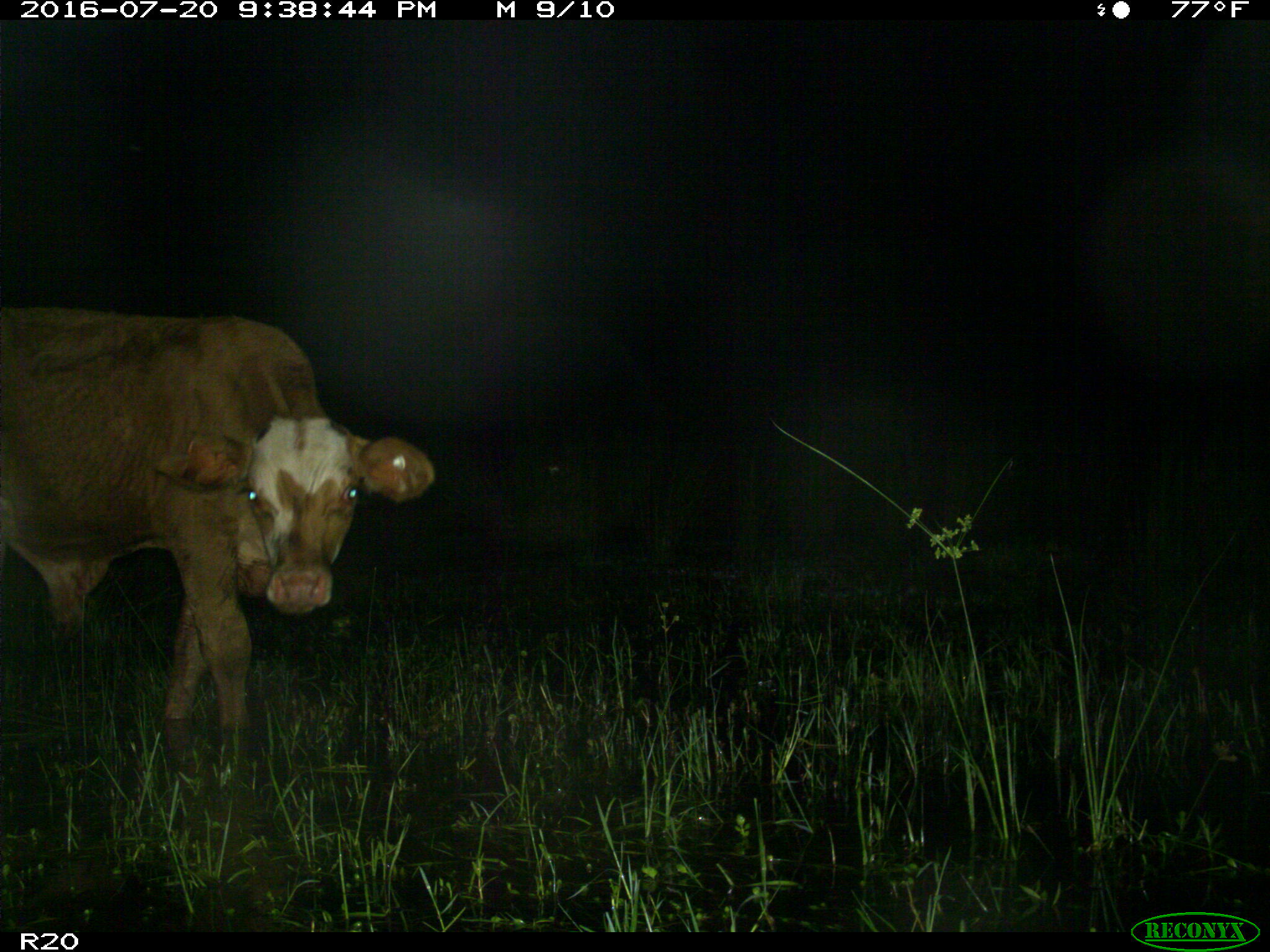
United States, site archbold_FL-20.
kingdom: Animalia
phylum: Chordata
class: Mammalia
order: Artiodactyla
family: Bovidae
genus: Bos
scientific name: Bos taurus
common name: domestic cow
Bos taurus (domestic cow).